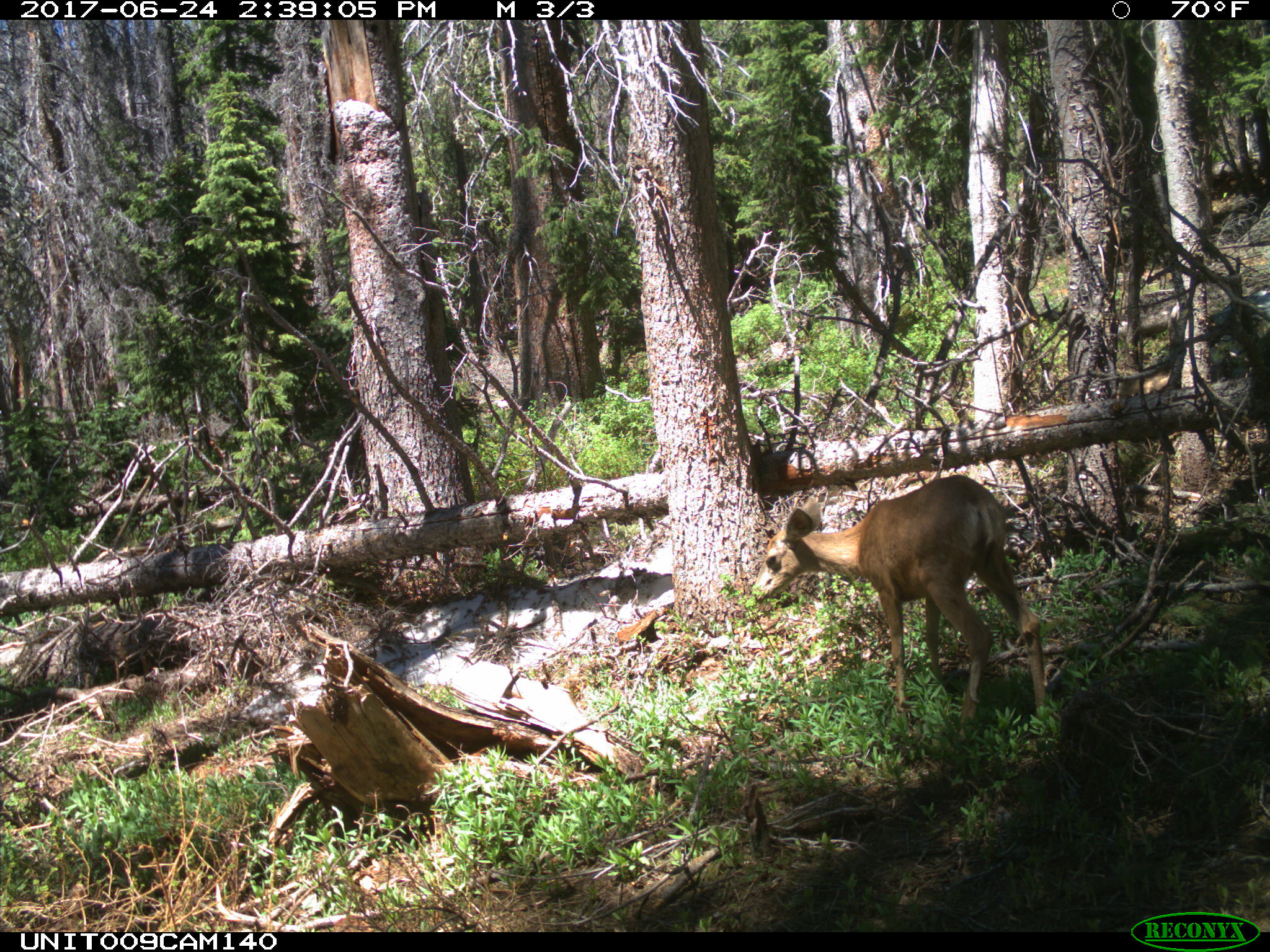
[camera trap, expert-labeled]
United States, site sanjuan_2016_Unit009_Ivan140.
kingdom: Animalia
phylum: Chordata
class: Mammalia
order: Artiodactyla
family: Cervidae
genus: Odocoileus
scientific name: Odocoileus hemionus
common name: mule deer